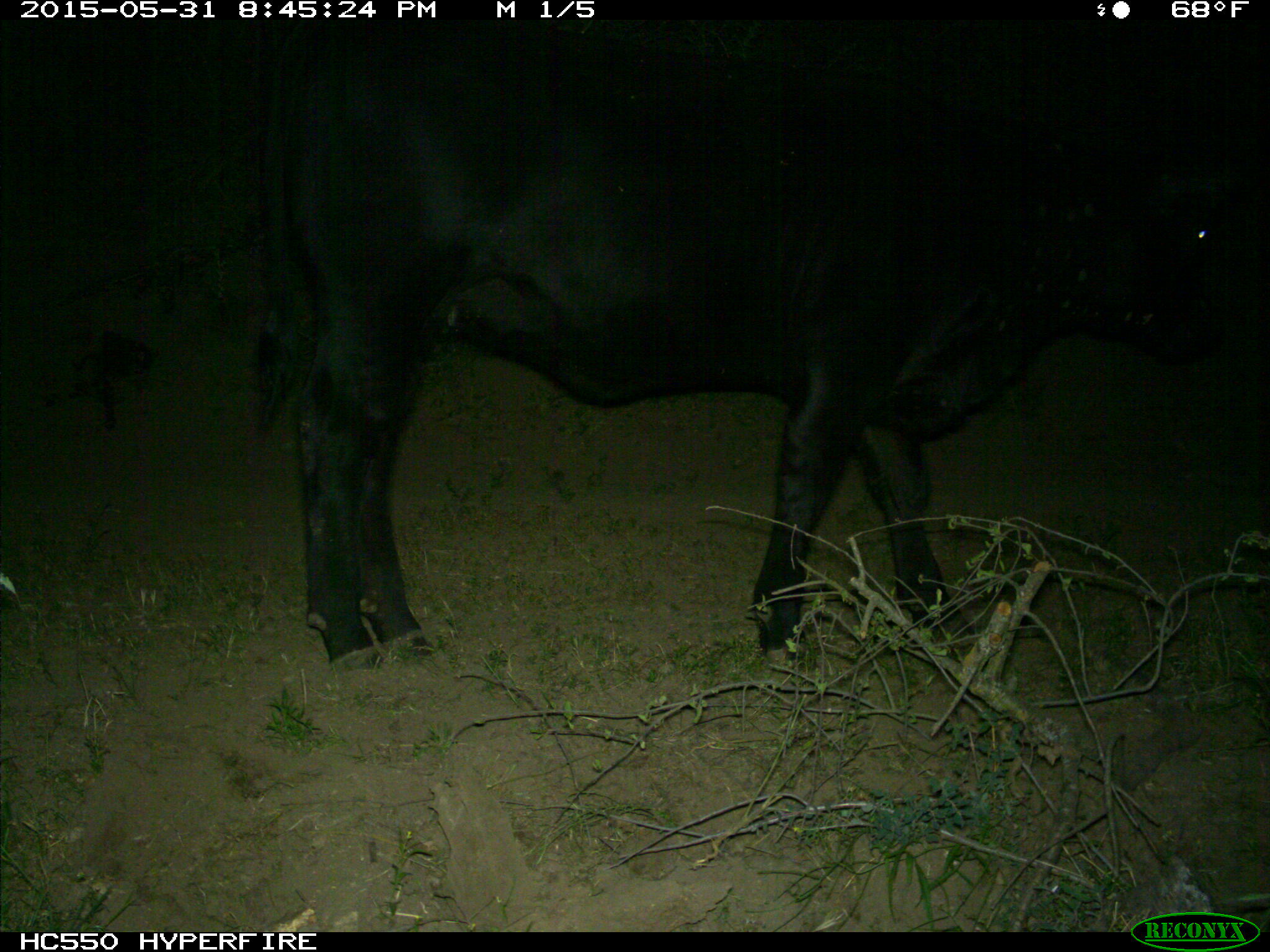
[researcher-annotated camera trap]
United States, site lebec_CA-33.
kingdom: Animalia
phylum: Chordata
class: Mammalia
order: Artiodactyla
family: Bovidae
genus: Bos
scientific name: Bos taurus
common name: domestic cow